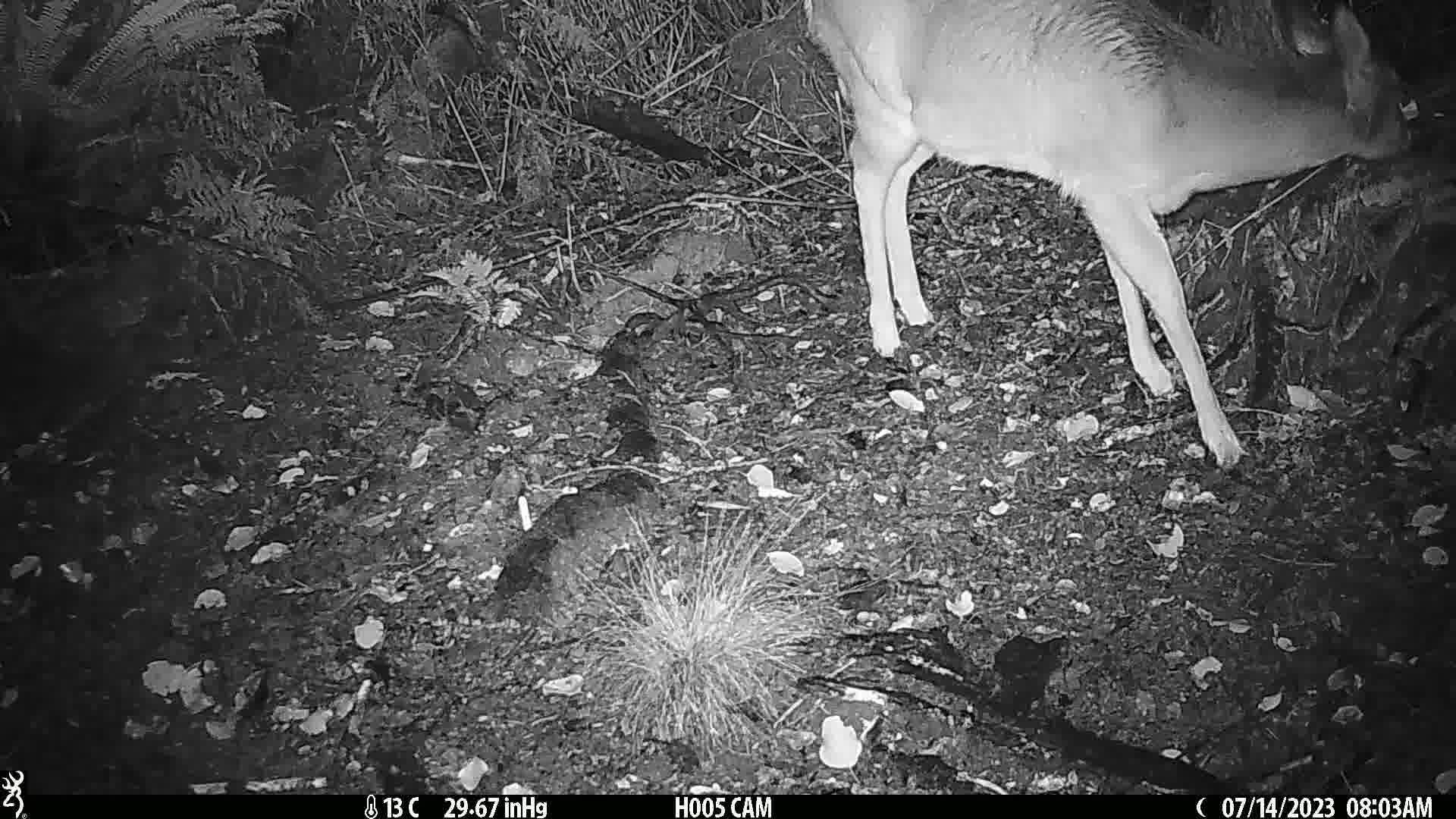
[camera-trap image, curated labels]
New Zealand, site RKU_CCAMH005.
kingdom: Animalia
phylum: Chordata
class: Mammalia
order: Artiodactyla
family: Cervidae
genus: Odocoileus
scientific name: Odocoileus virginianus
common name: white-tailed deer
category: white tailed deer